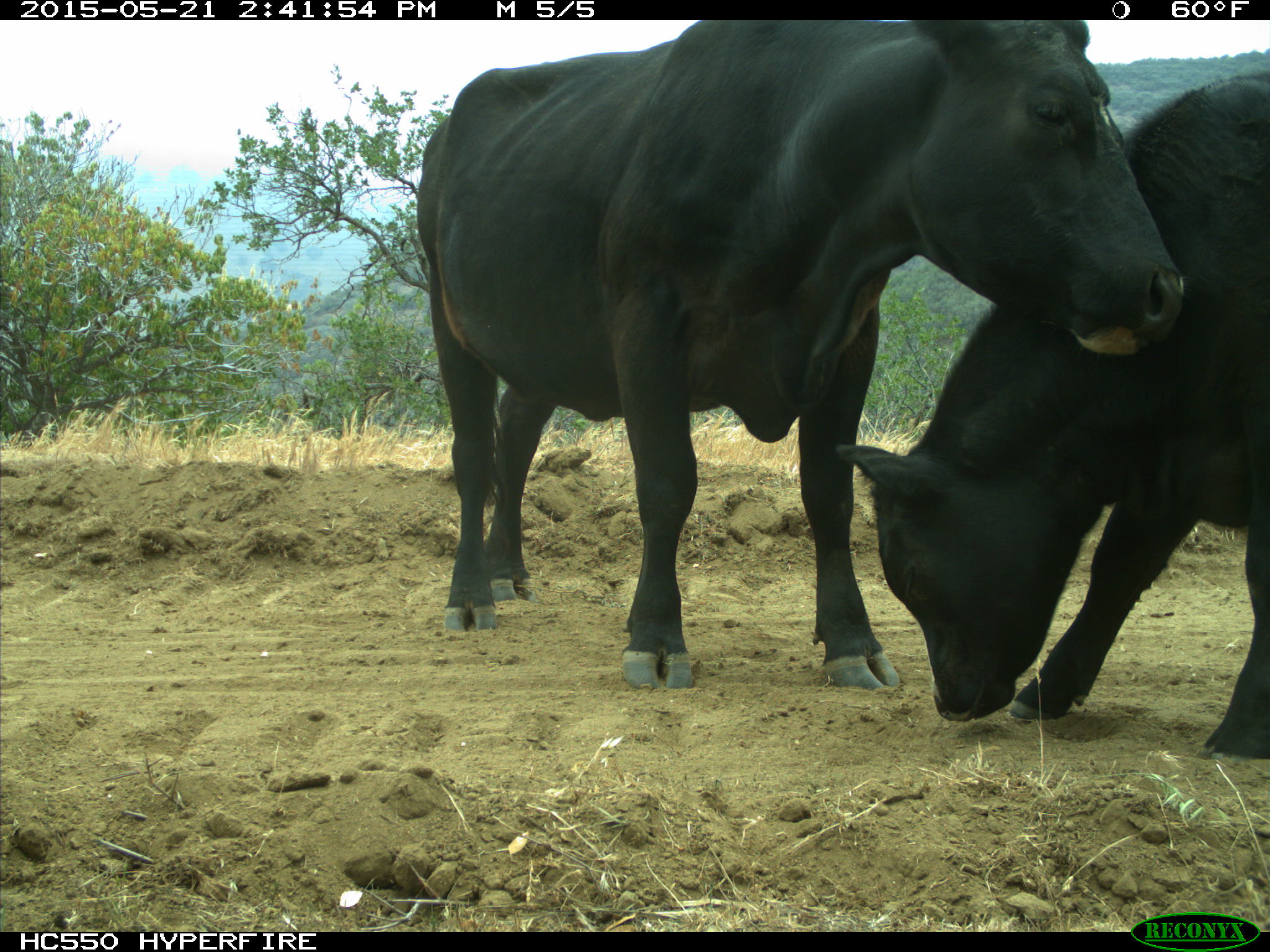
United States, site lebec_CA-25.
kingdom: Animalia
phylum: Chordata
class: Mammalia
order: Artiodactyla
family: Bovidae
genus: Bos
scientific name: Bos taurus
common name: domestic cow